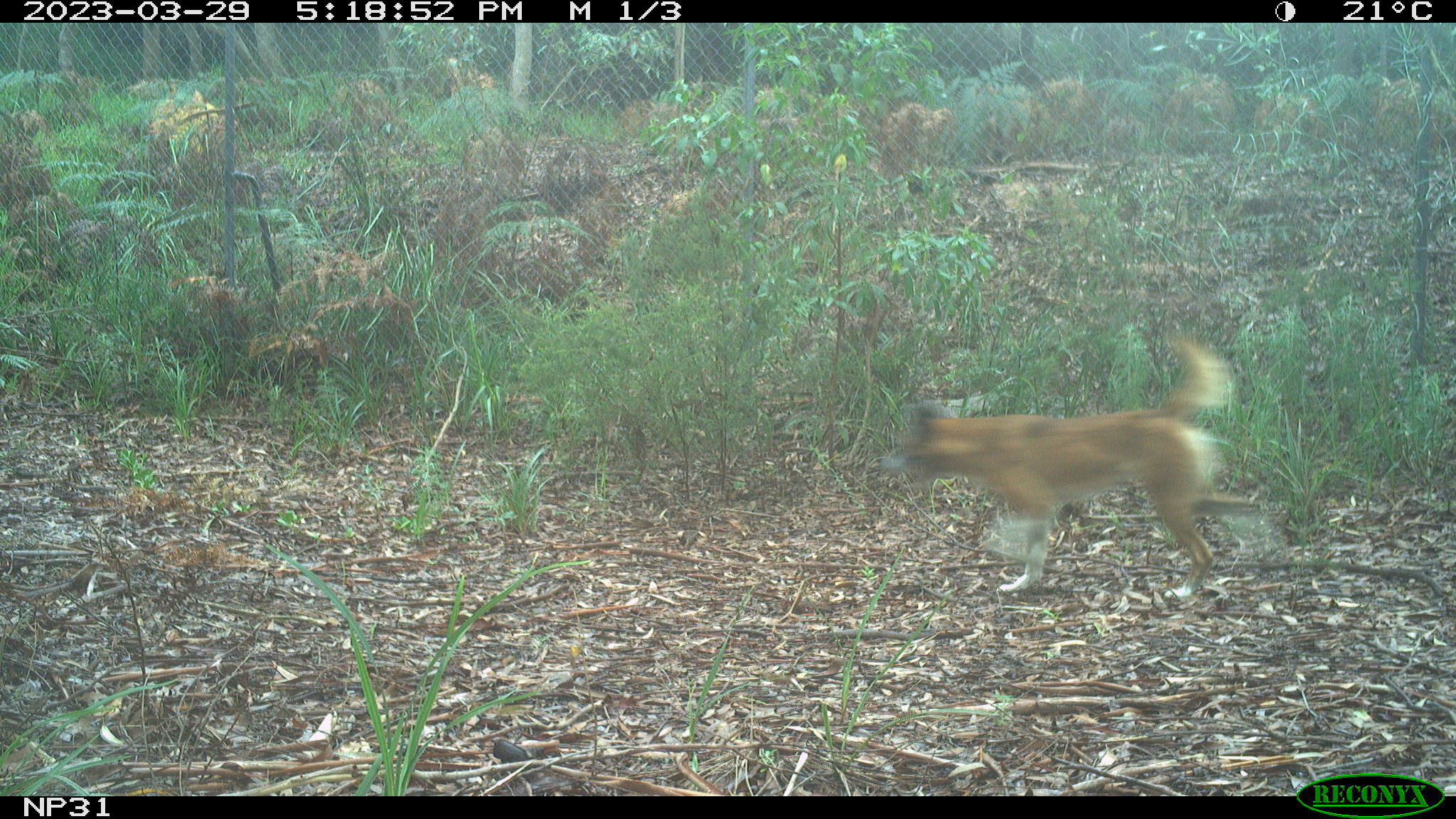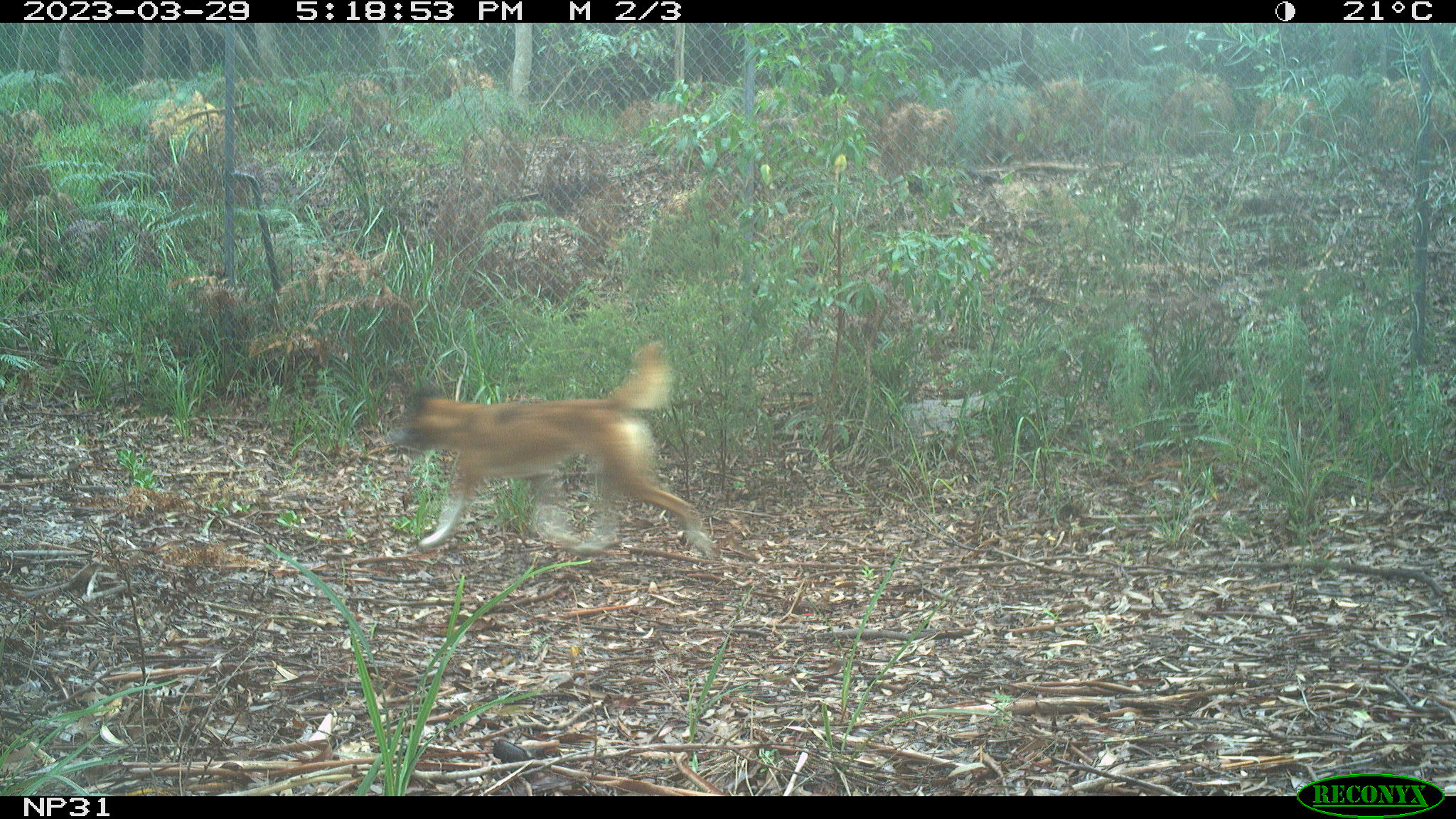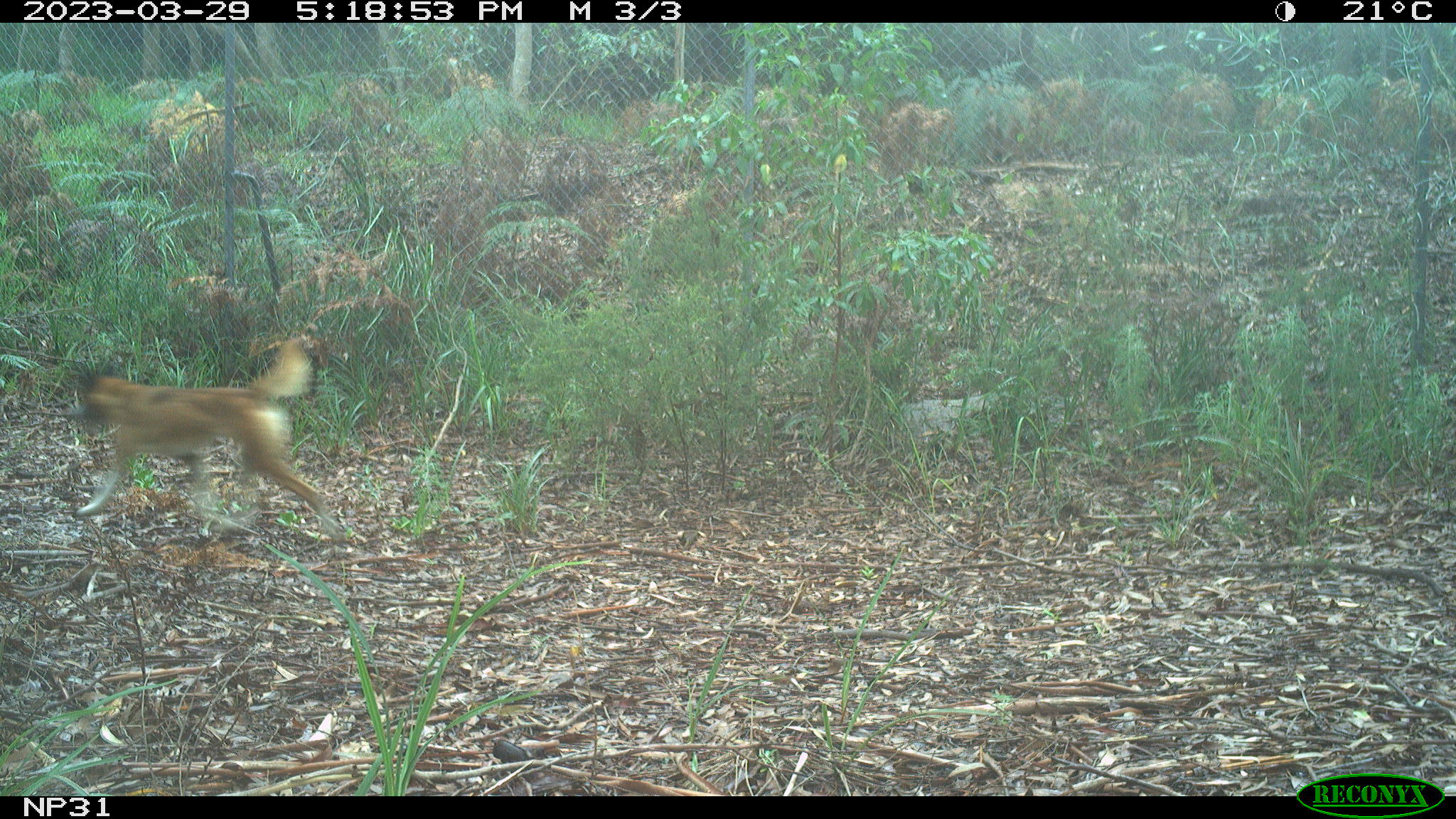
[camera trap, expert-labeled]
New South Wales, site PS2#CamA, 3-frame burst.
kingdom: Animalia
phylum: Chordata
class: Mammalia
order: Carnivora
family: Canidae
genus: Canis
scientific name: Canis familiaris dingo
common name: dingo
Dingo (Canis familiaris dingo).